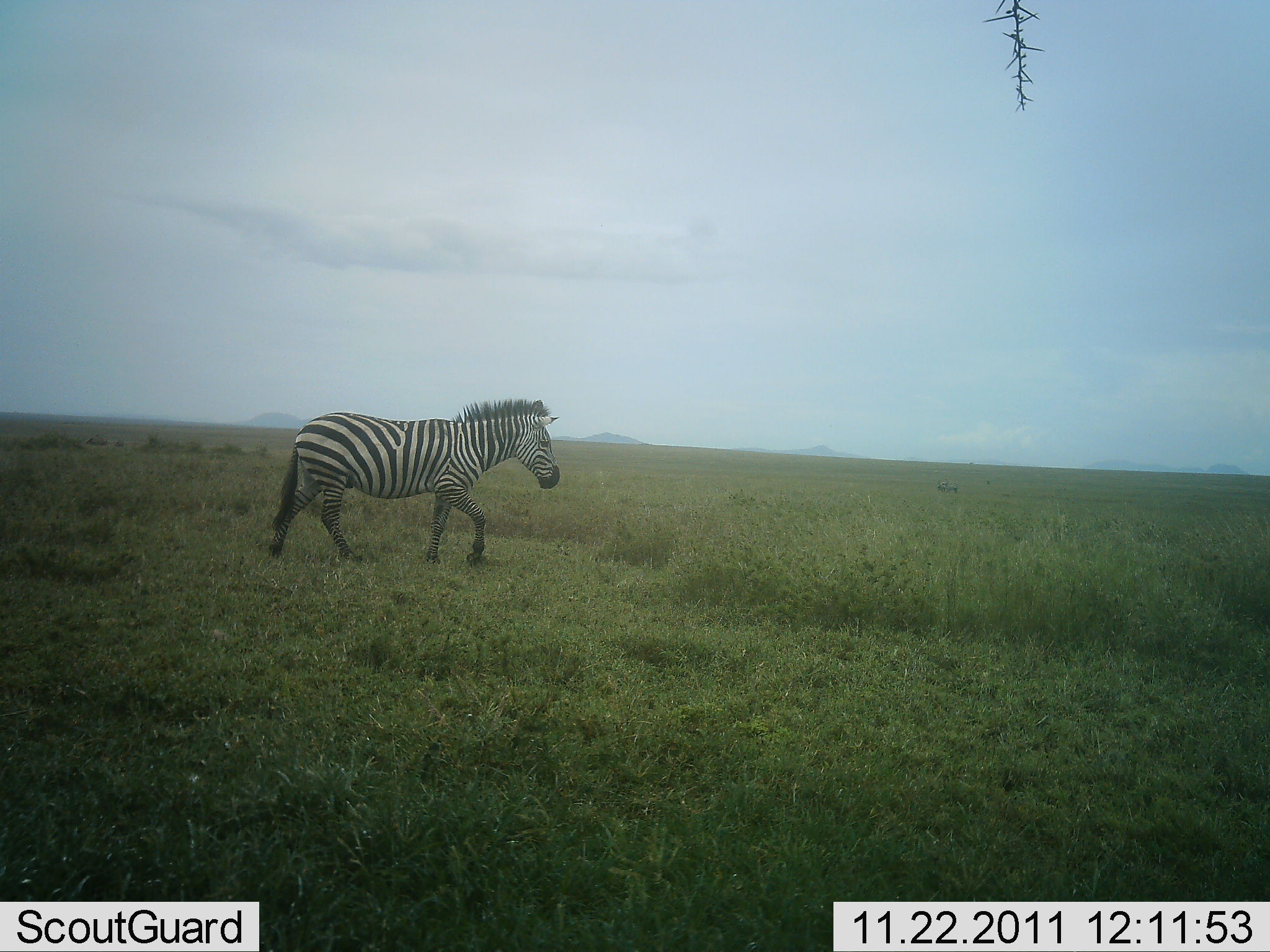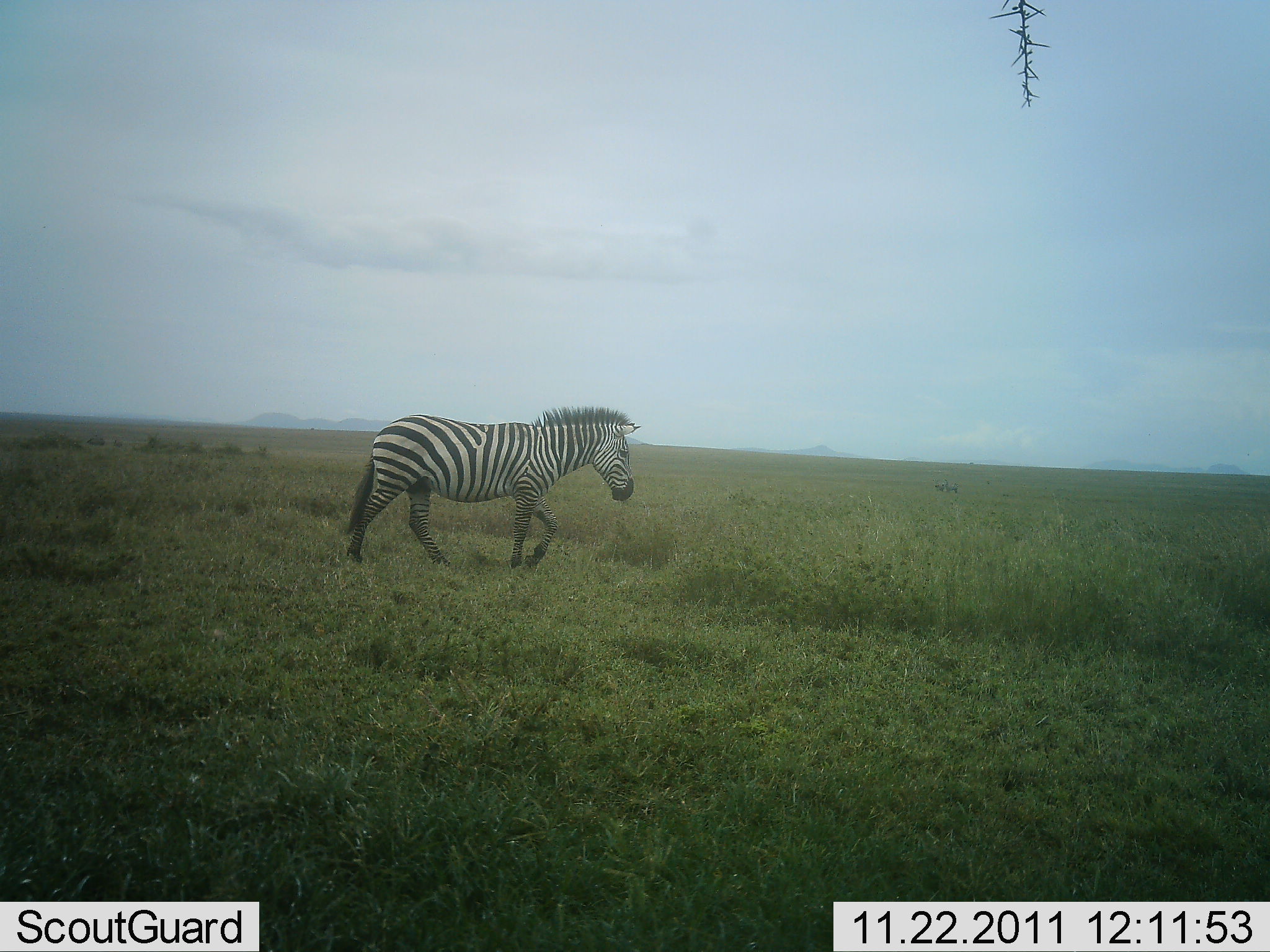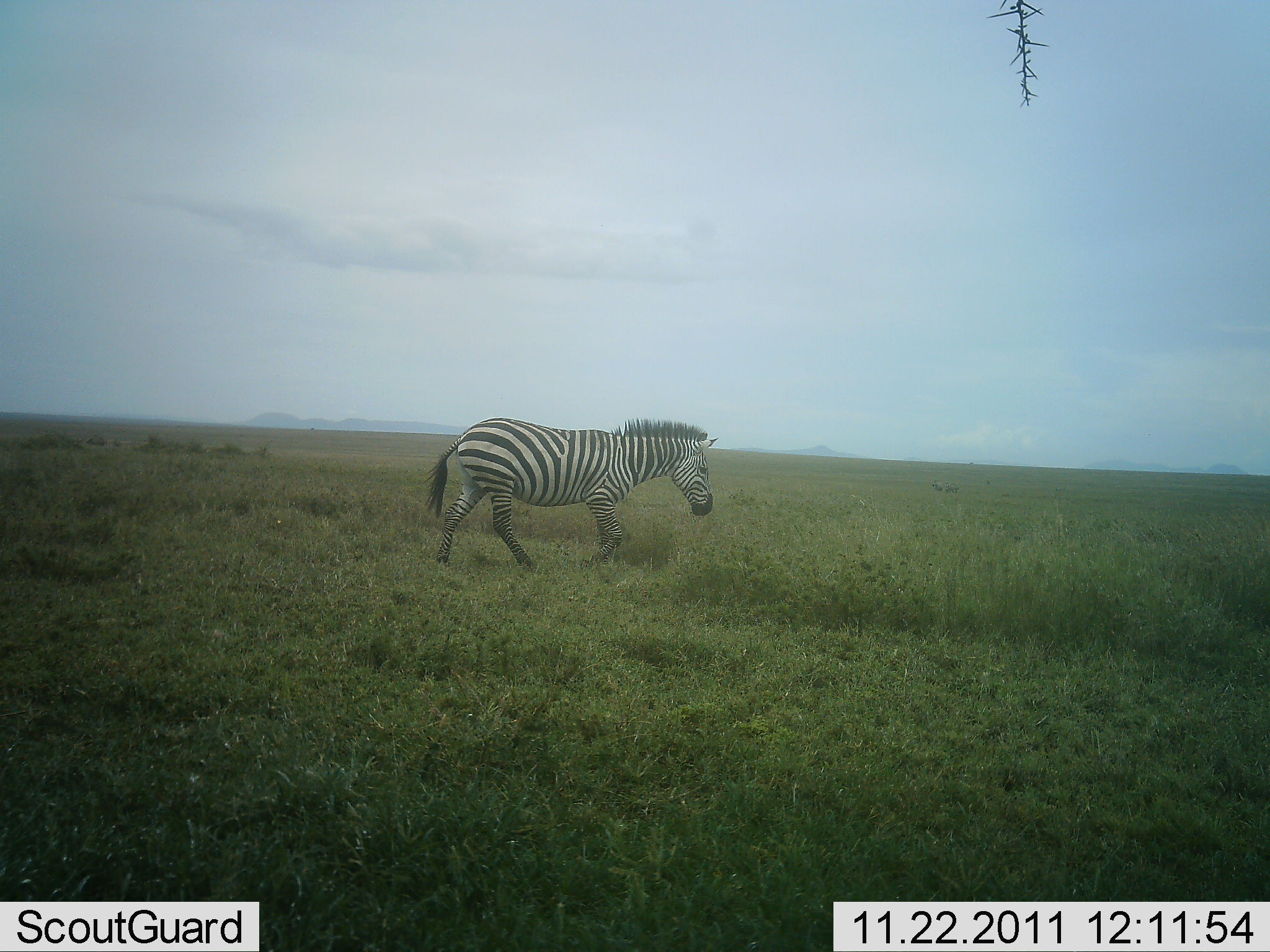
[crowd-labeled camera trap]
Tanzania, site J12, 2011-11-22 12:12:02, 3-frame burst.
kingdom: Animalia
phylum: Chordata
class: Mammalia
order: Perissodactyla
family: Equidae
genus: Equus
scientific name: Equus quagga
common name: plains zebra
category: zebra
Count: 1.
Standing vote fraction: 7%.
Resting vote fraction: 0%.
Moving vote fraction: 100%.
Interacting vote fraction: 0%.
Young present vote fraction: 0%.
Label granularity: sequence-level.